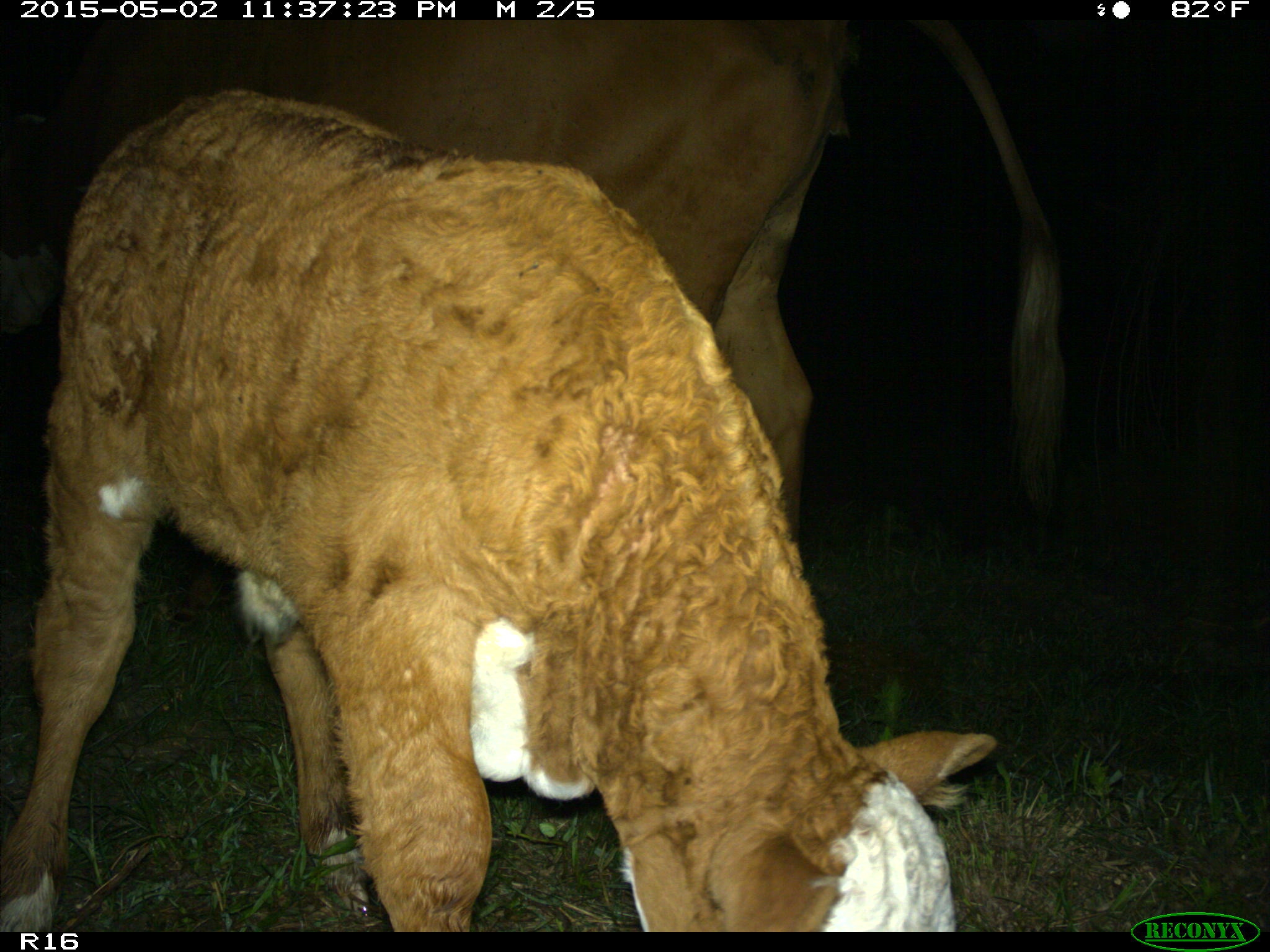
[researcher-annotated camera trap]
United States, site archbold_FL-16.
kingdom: Animalia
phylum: Chordata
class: Mammalia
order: Artiodactyla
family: Bovidae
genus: Bos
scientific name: Bos taurus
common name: domestic cow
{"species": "Bos taurus (domestic cow)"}